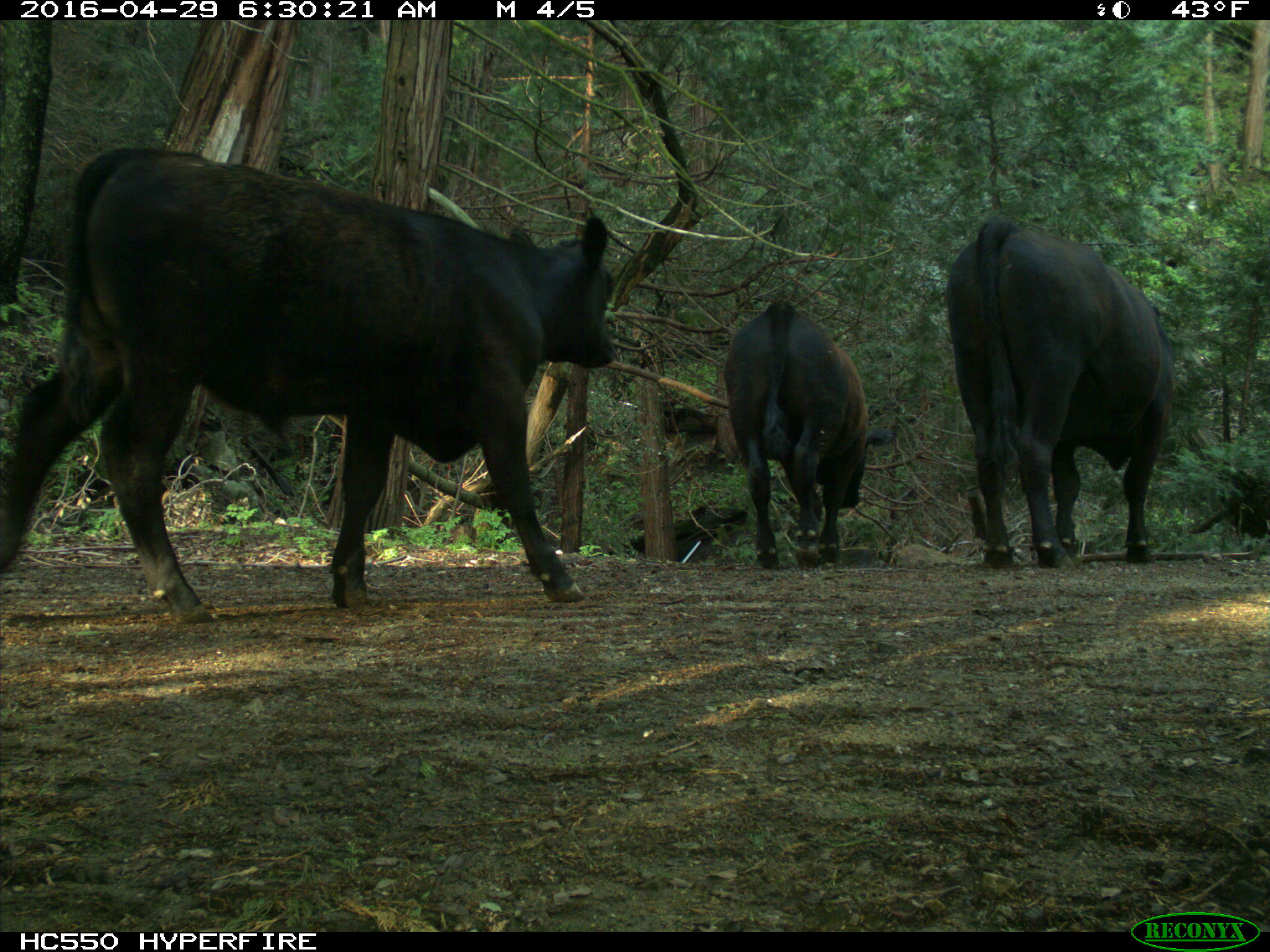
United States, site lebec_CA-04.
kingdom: Animalia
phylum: Chordata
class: Mammalia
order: Artiodactyla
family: Bovidae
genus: Bos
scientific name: Bos taurus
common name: domestic cow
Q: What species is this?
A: Bos taurus (domestic cow).